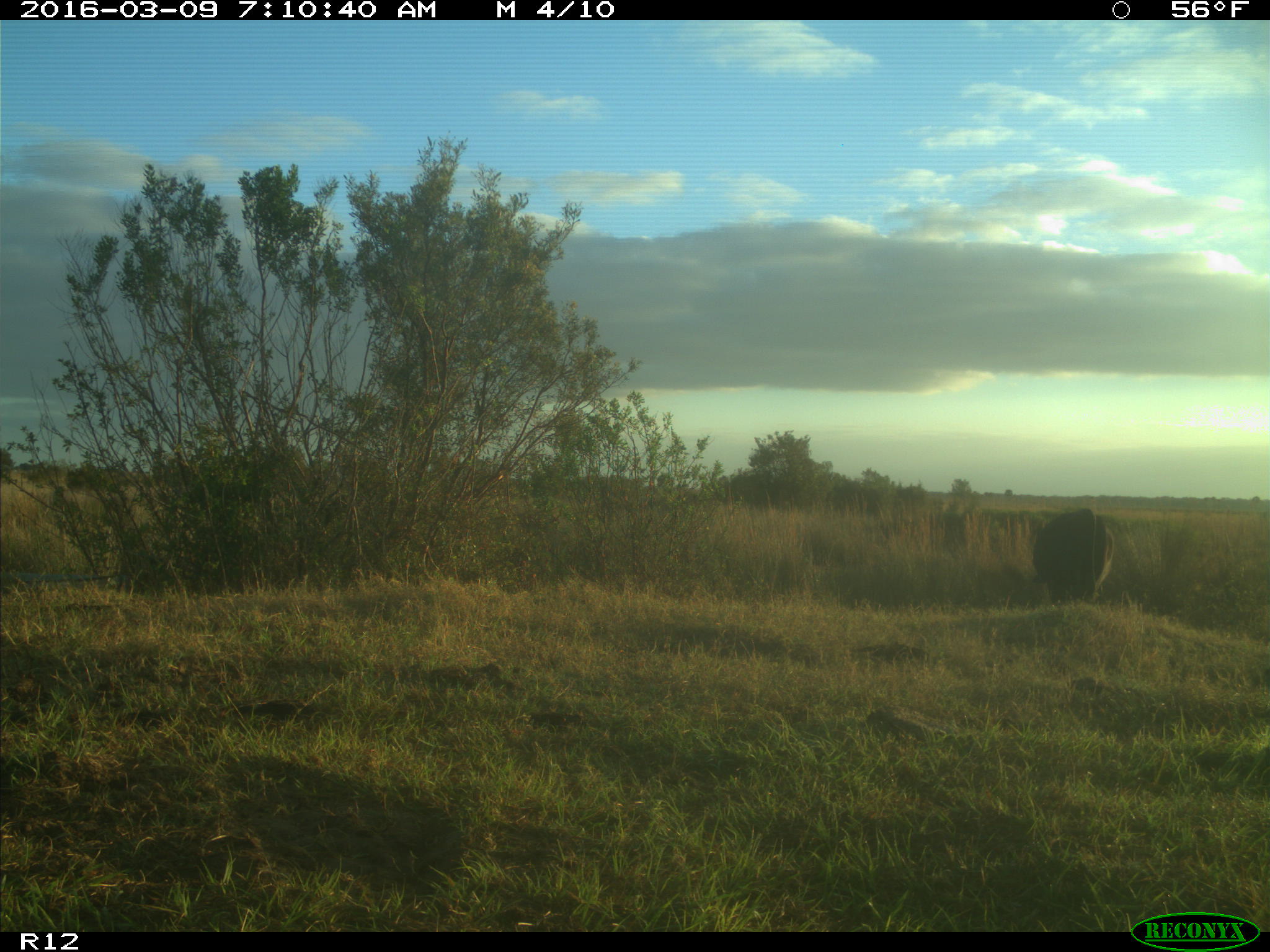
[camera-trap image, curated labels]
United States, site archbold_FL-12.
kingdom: Animalia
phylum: Chordata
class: Mammalia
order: Artiodactyla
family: Bovidae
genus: Bos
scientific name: Bos taurus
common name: domestic cow